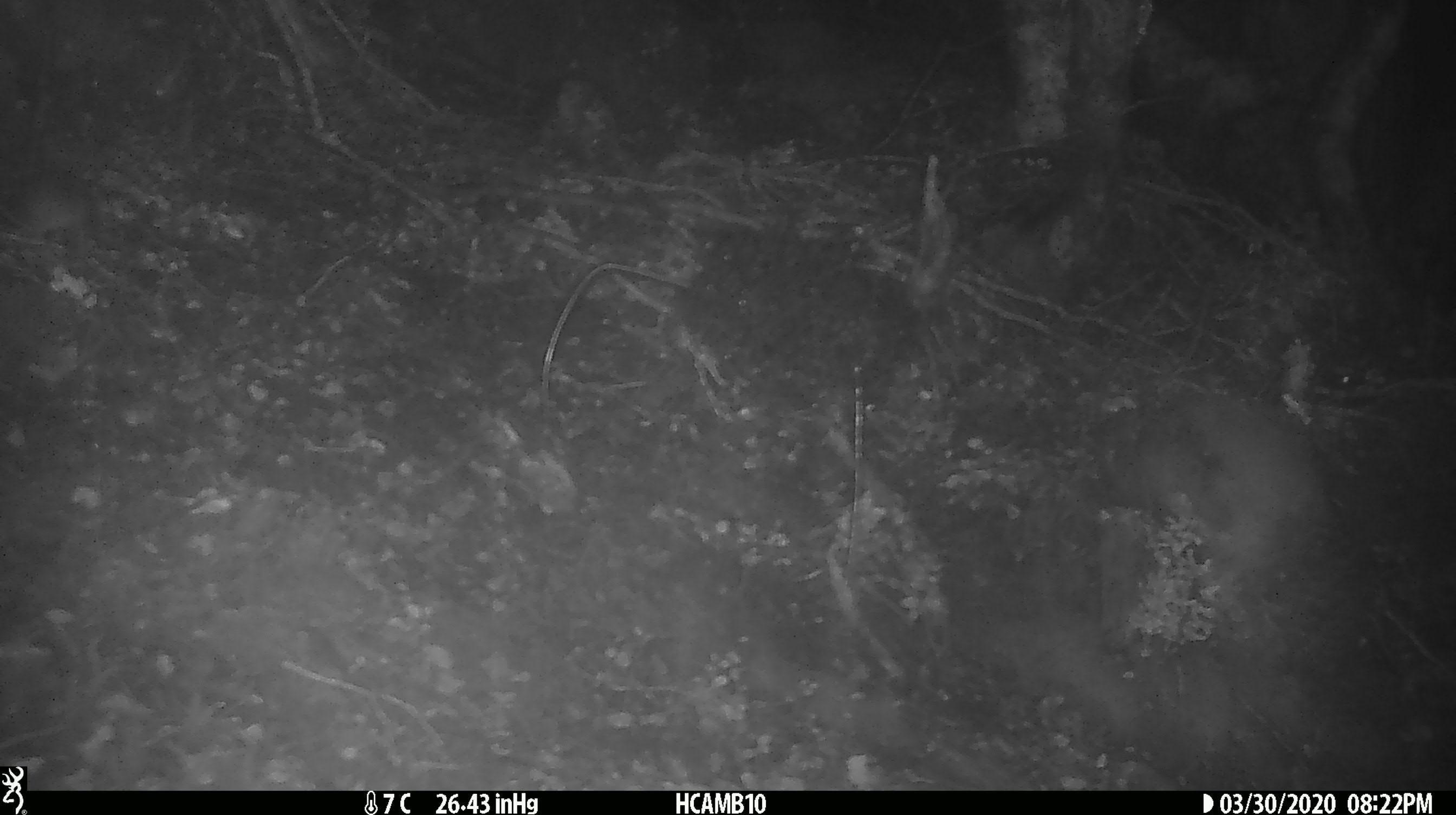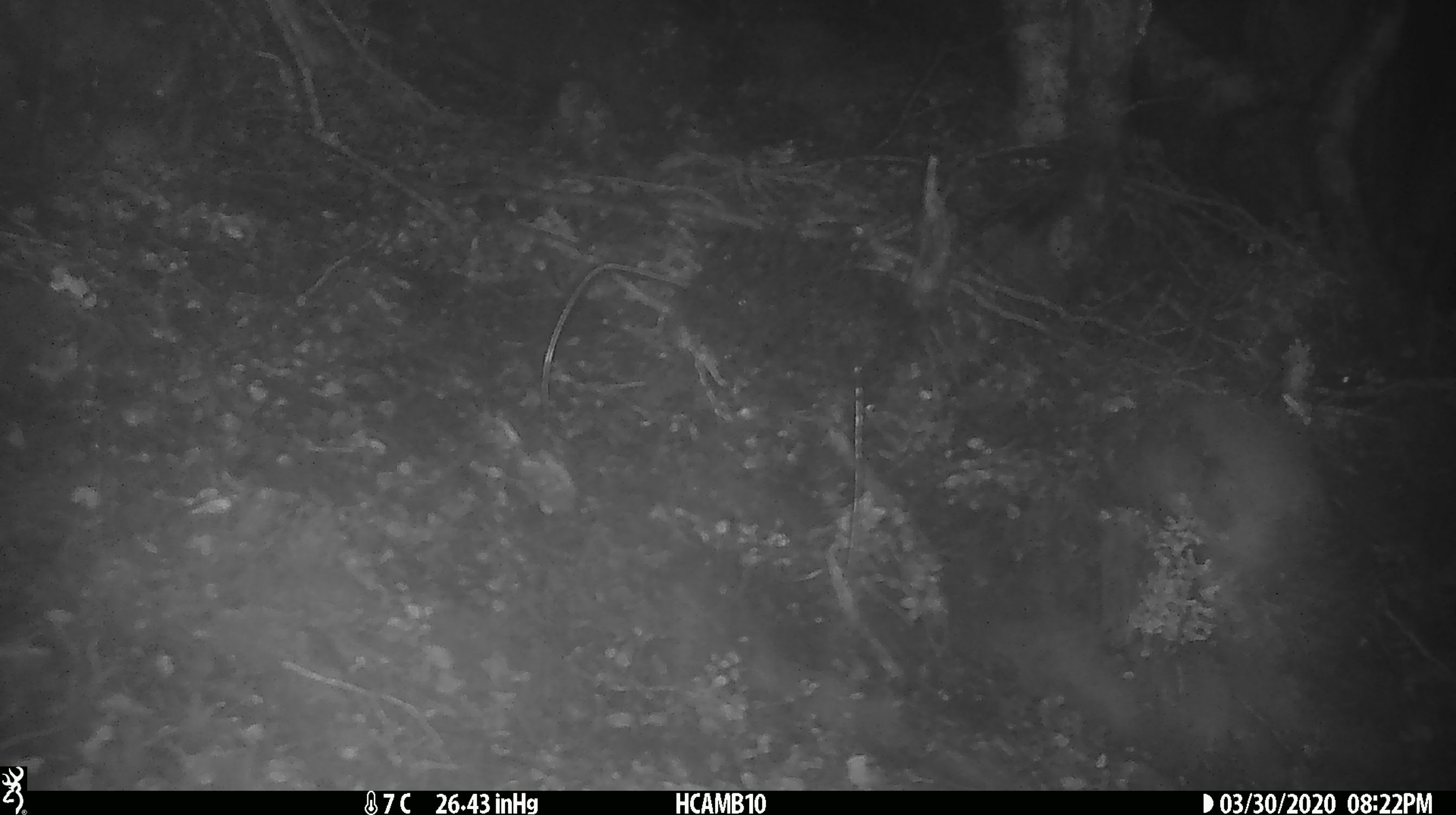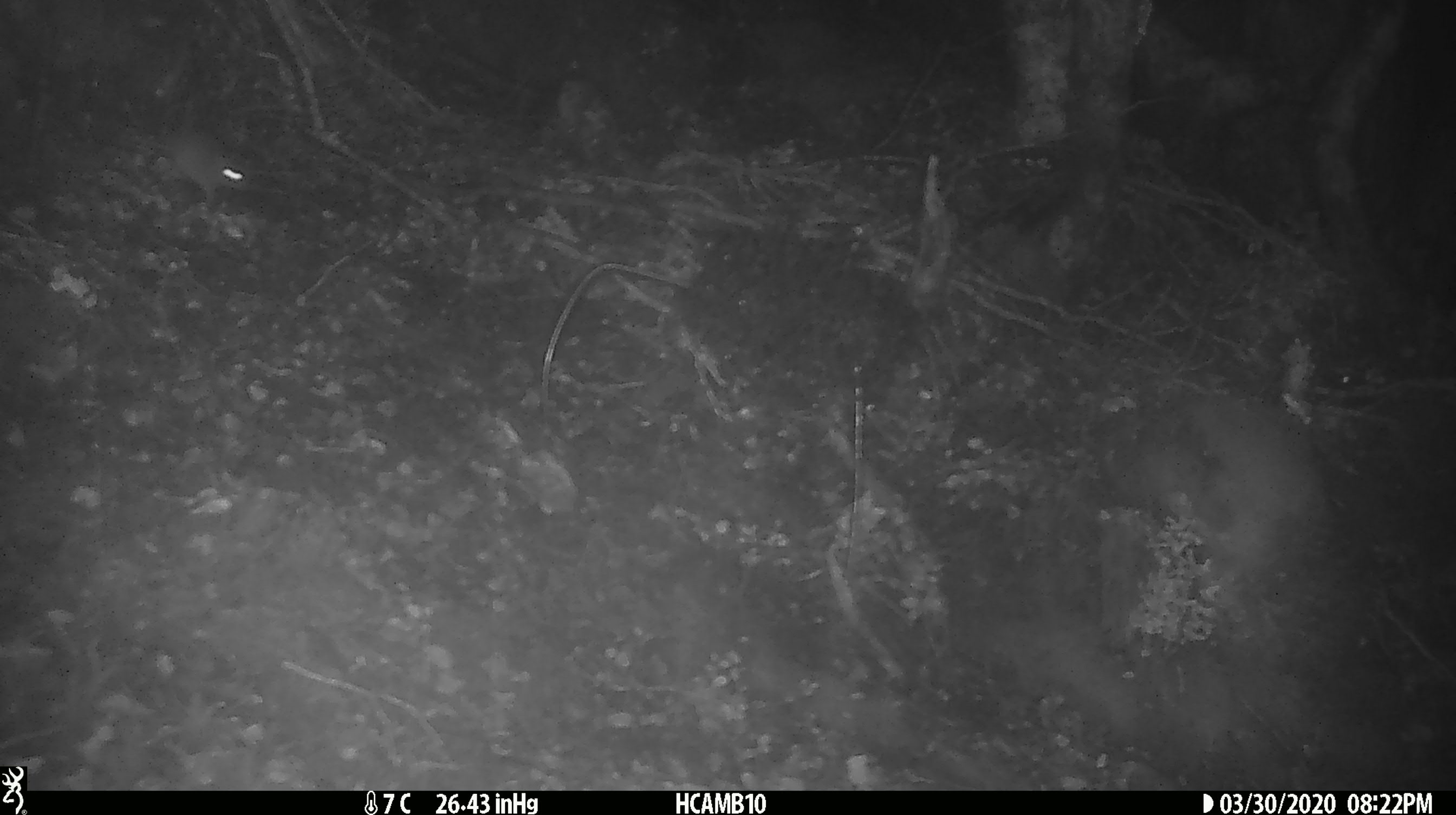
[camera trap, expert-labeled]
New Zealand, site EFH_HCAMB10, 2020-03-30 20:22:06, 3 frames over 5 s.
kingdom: Animalia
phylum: Chordata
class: Mammalia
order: Rodentia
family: Muridae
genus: Mus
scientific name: Mus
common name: mouse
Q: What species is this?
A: Mouse (Mus).